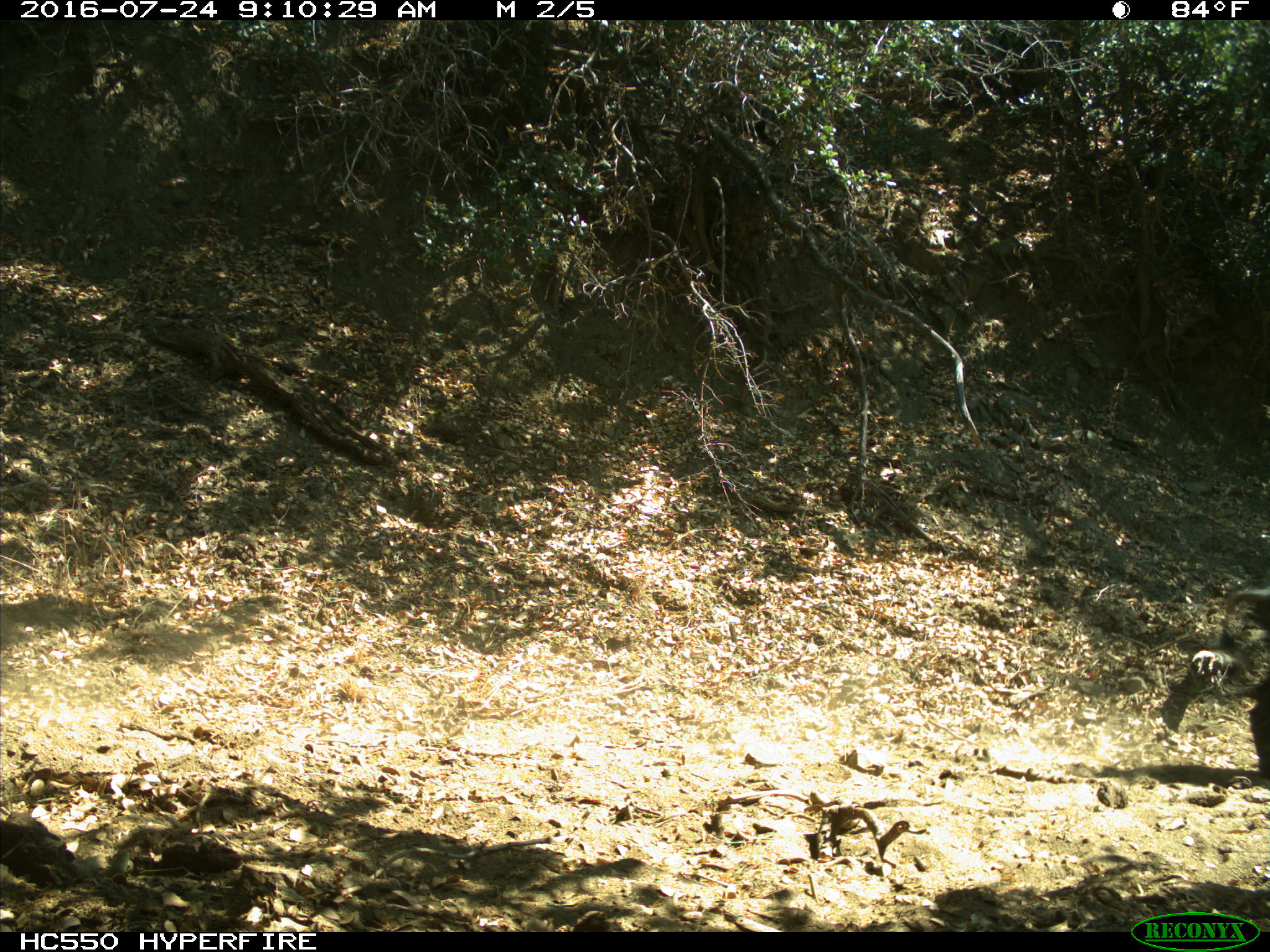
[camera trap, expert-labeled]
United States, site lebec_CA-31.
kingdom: Animalia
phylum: Chordata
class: Mammalia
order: Artiodactyla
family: Suidae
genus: Sus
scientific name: Sus scrofa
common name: wild boar